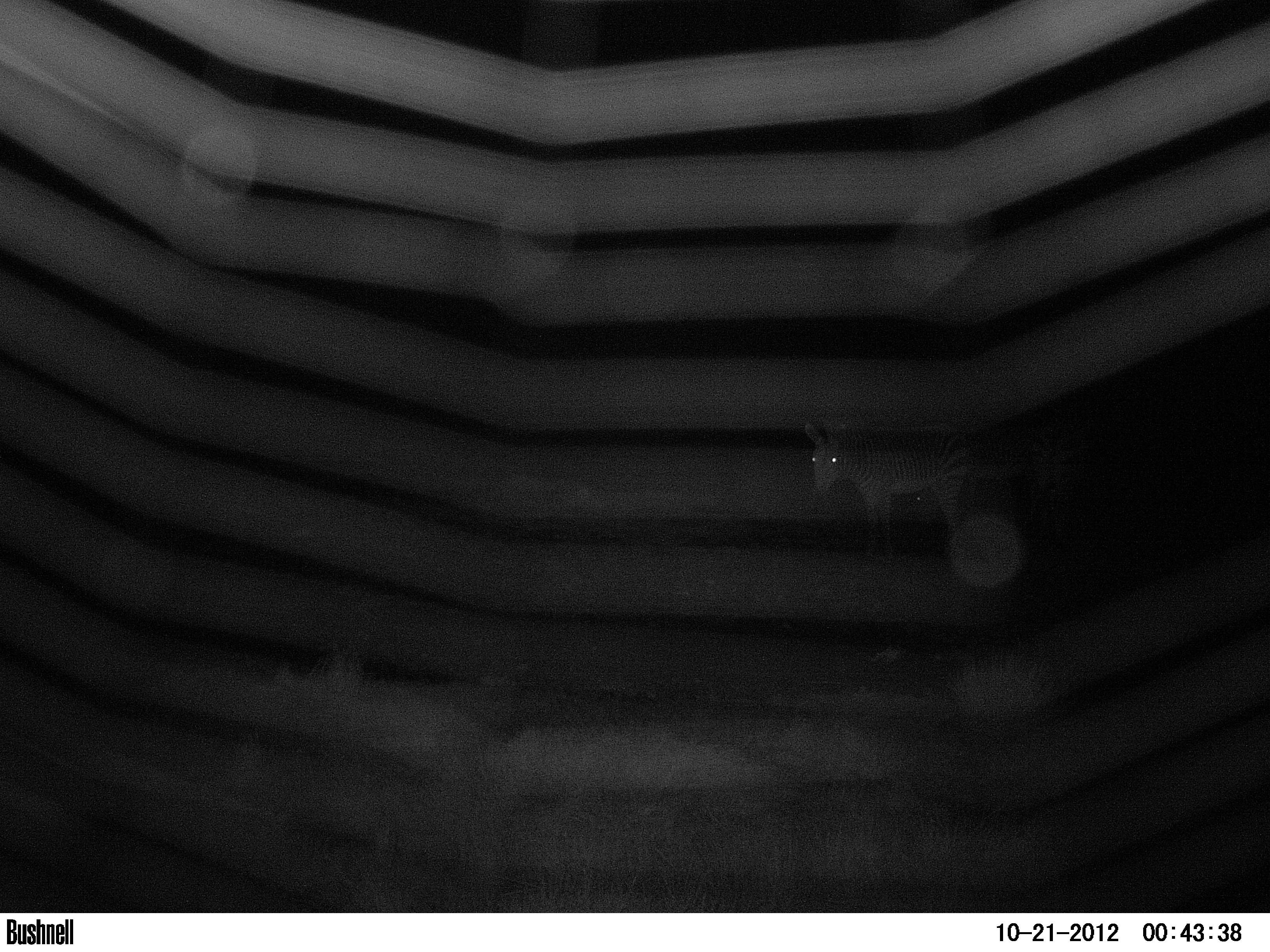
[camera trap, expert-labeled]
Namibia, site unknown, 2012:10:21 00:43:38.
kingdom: Animalia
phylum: Chordata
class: Mammalia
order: Perissodactyla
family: Equidae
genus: Equus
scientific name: Equus zebra hartmannae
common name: hartmann's mountain zebra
Equus zebra hartmannae (hartmann's mountain zebra).